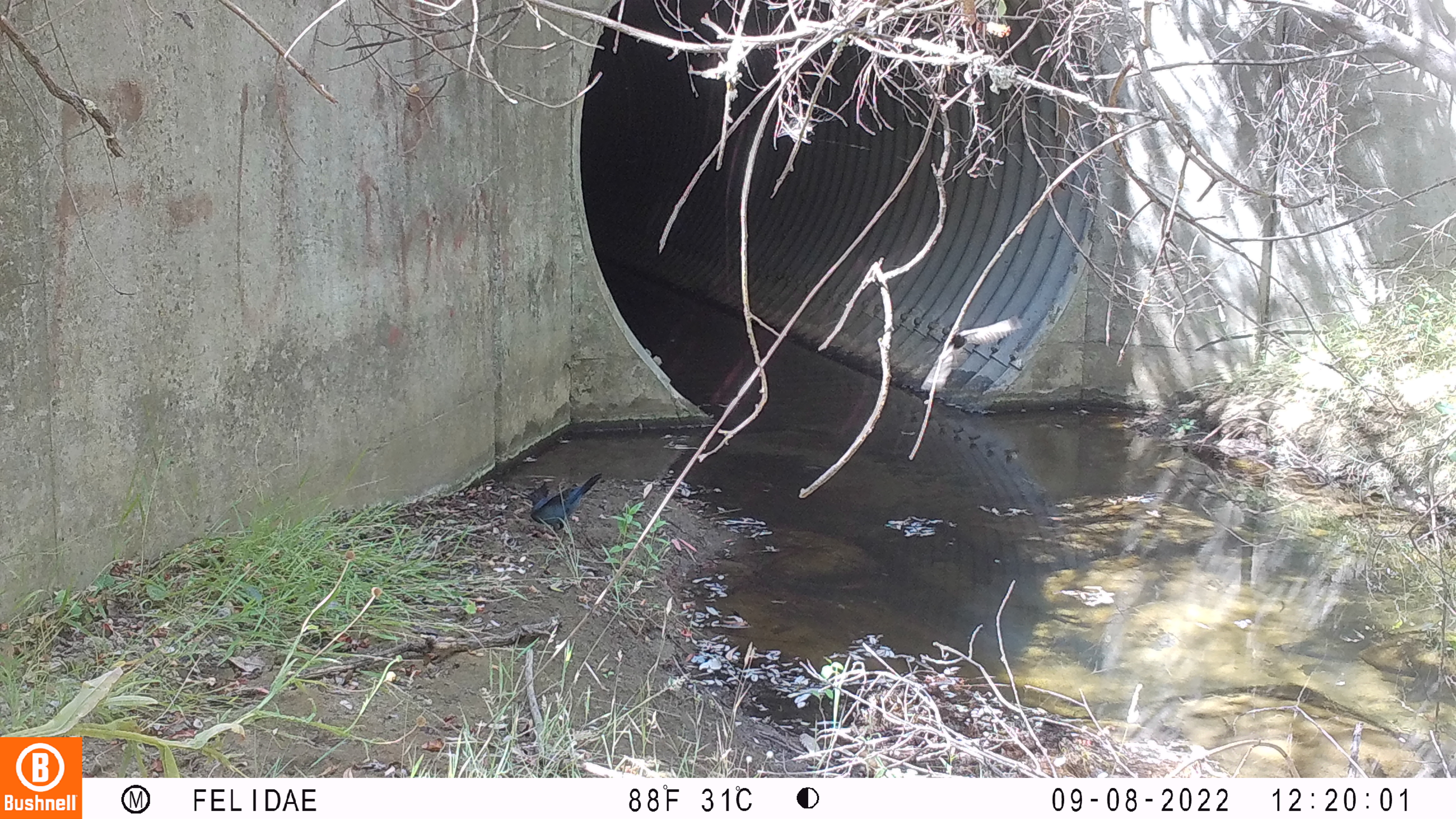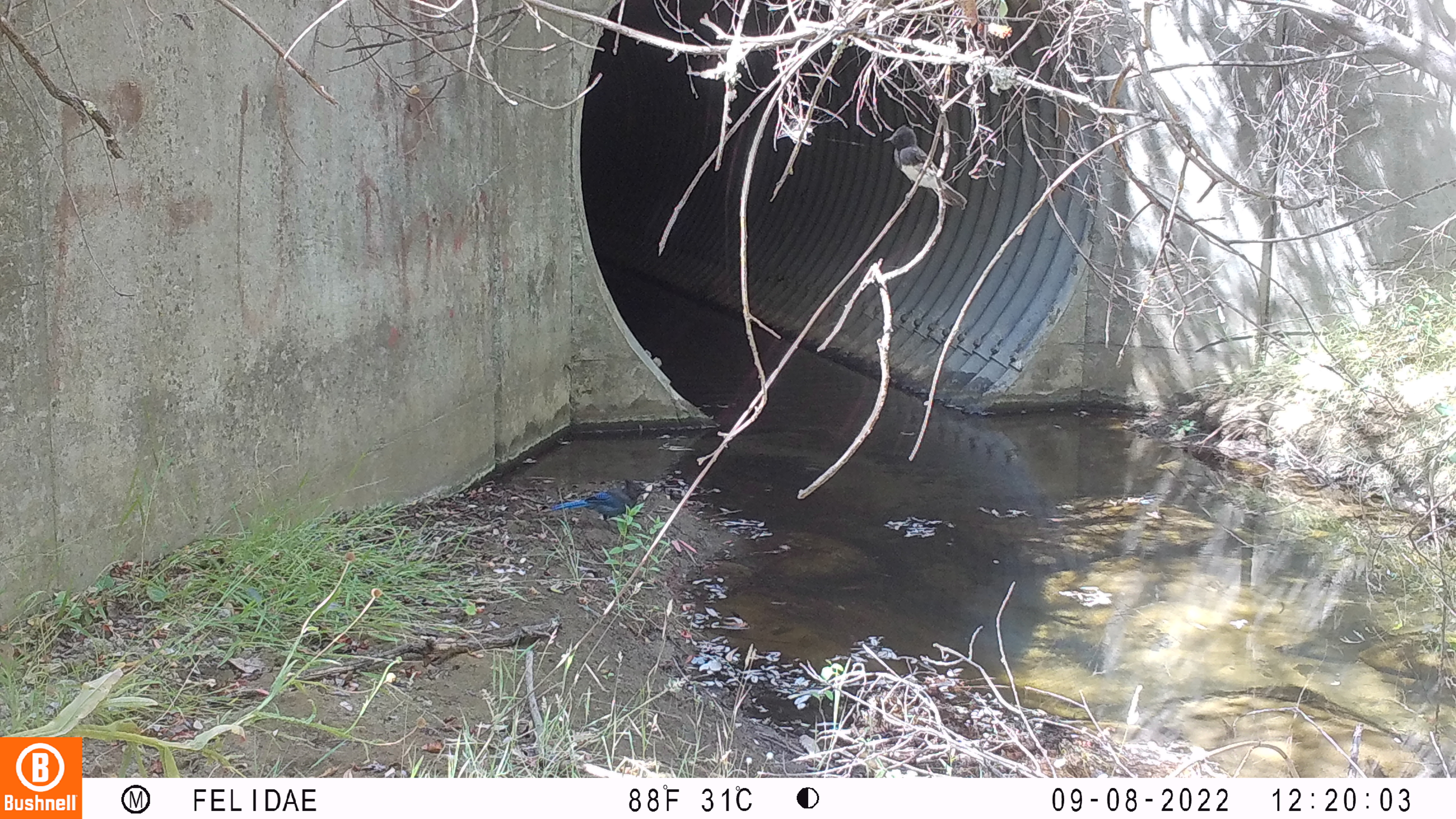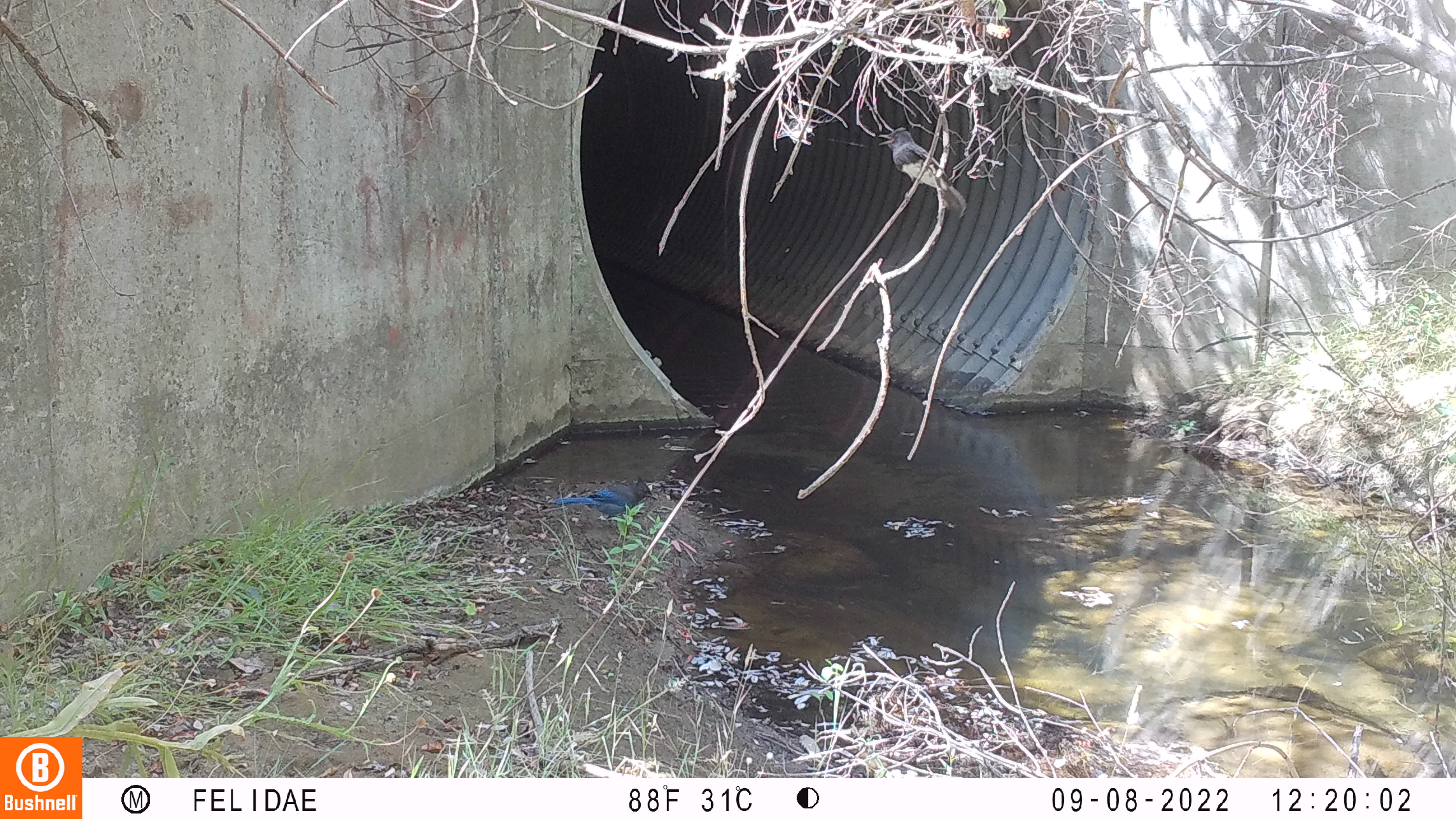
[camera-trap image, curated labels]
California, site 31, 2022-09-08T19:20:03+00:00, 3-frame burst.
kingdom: Animalia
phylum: Chordata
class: Aves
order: Passeriformes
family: Corvidae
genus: Cyanocitta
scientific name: Cyanocitta stelleri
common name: steller's jay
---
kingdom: Animalia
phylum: Chordata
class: Aves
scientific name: Aves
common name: bird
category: unknown bird